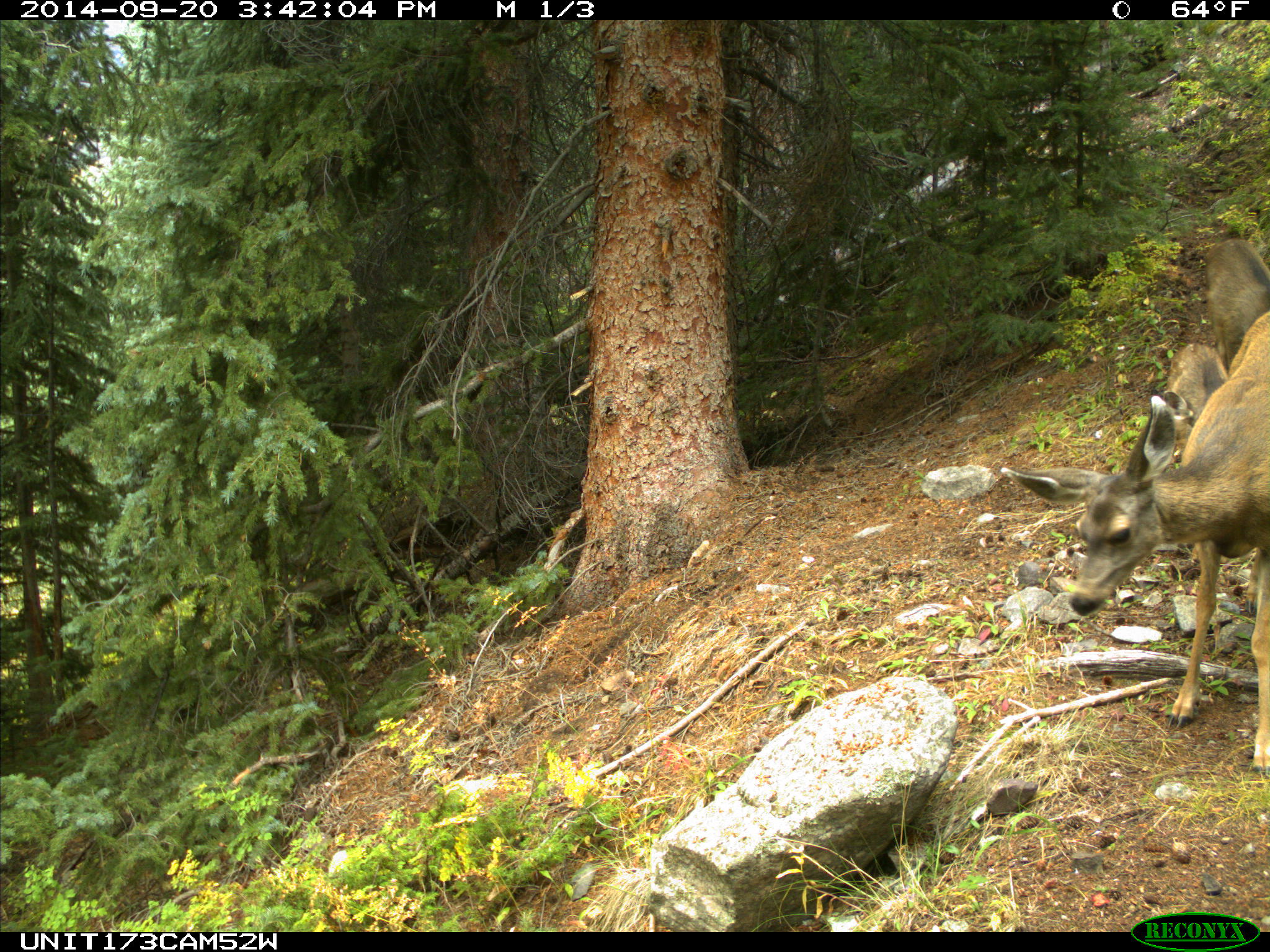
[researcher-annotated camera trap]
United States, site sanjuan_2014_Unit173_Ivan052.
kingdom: Animalia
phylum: Chordata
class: Mammalia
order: Artiodactyla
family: Cervidae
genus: Odocoileus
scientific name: Odocoileus hemionus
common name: mule deer